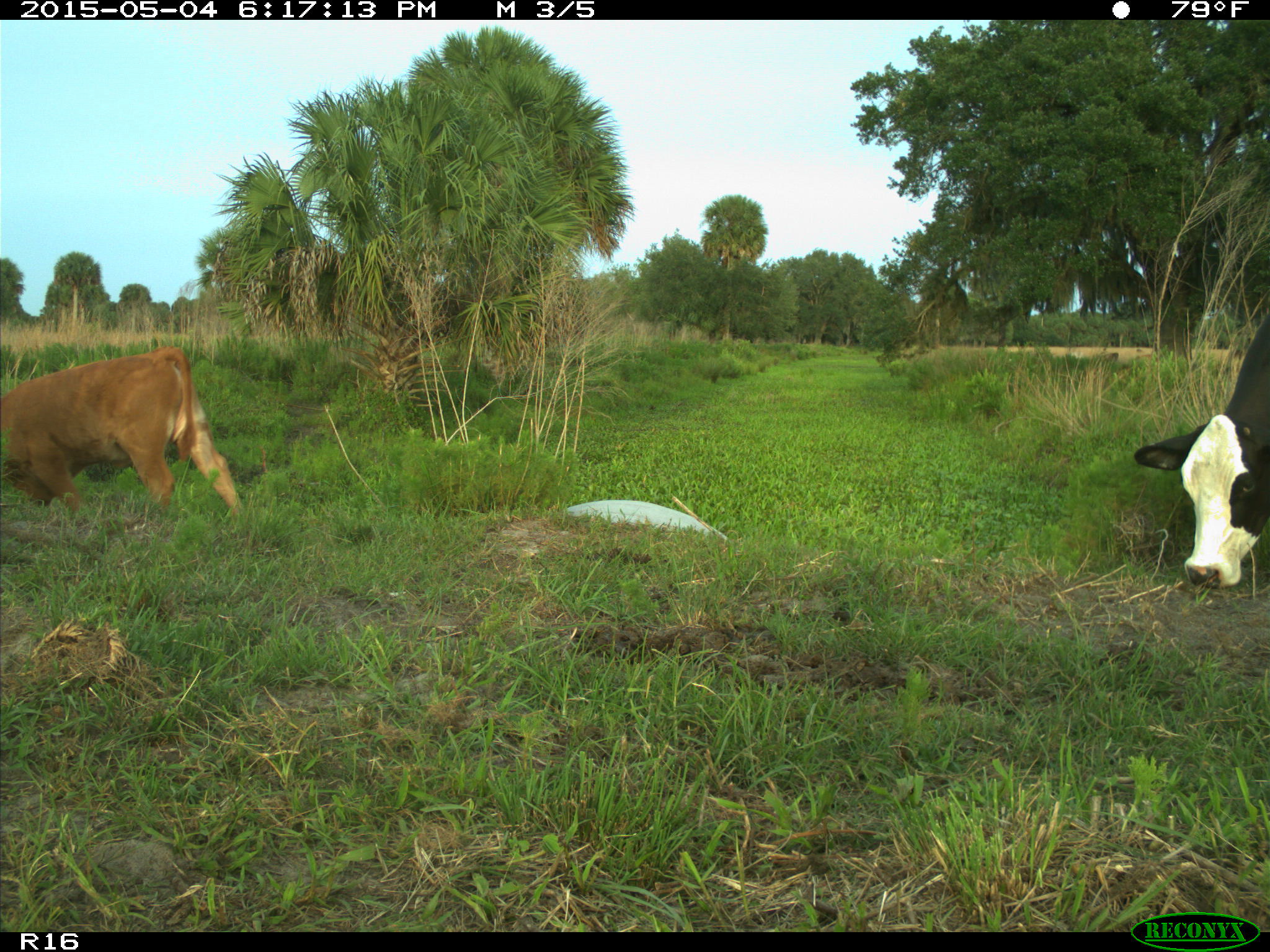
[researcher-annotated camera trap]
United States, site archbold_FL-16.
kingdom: Animalia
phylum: Chordata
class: Mammalia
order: Artiodactyla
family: Bovidae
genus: Bos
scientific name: Bos taurus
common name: domestic cow